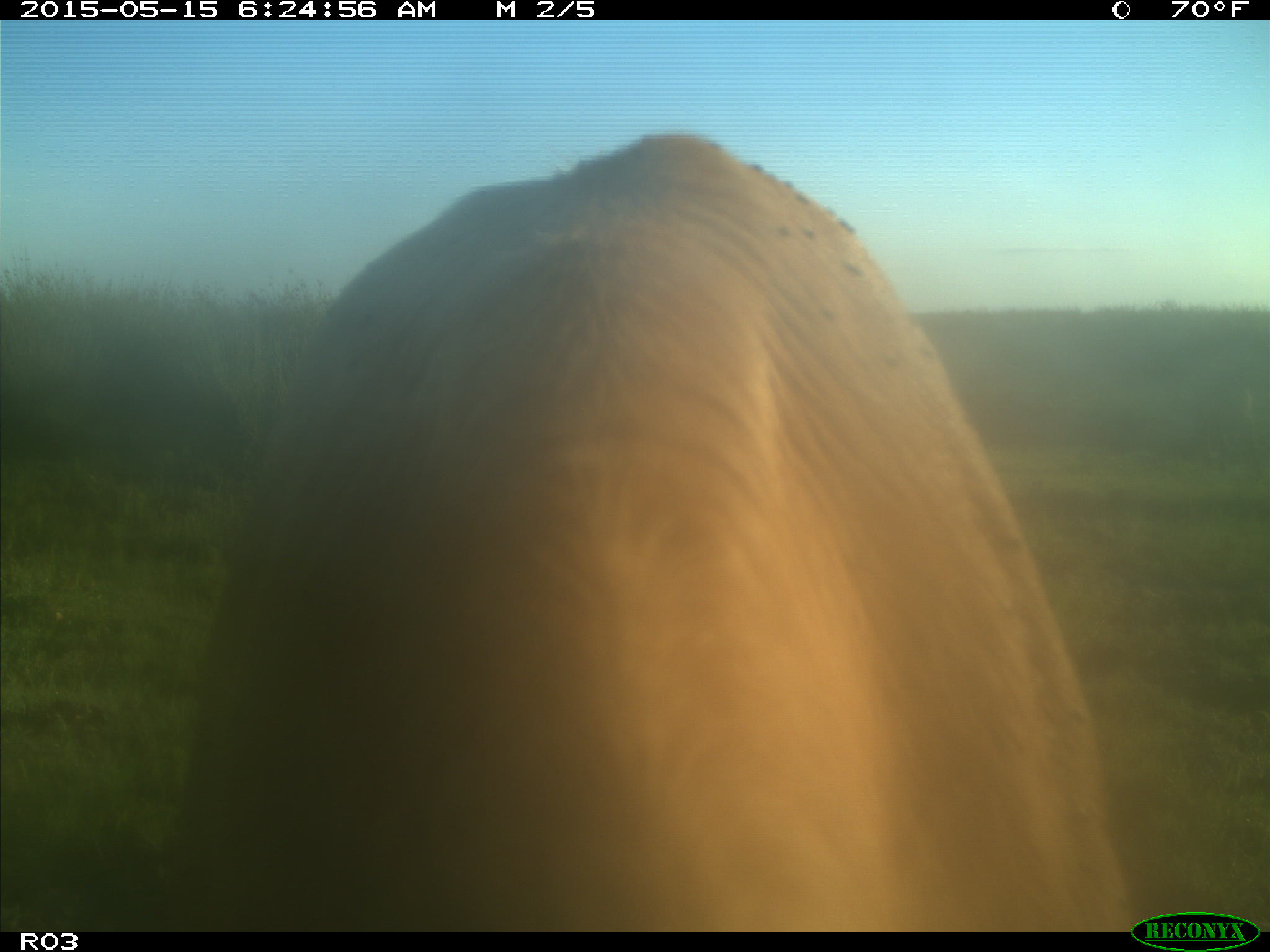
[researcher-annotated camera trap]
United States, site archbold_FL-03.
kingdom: Animalia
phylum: Chordata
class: Mammalia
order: Artiodactyla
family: Bovidae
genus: Bos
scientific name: Bos taurus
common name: domestic cow